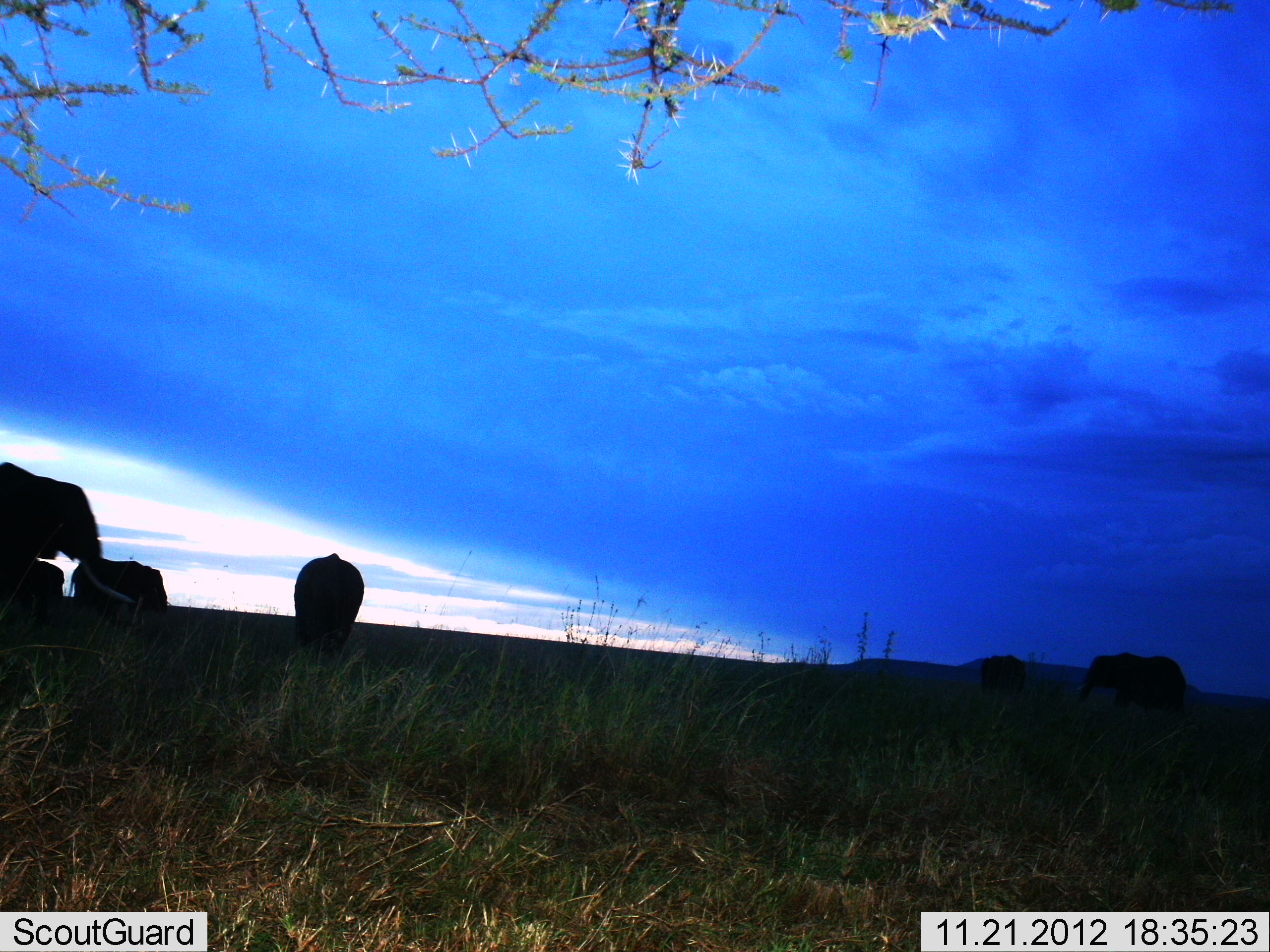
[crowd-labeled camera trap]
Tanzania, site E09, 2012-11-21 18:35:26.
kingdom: Animalia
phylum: Chordata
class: Mammalia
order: Proboscidea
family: Elephantidae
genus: Loxodonta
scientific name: Loxodonta africana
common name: african bush elephant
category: elephant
Elephant (african bush elephant) (Loxodonta africana), count 6. Behavior (volunteer vote fractions): standing 80%, resting 0%, moving 30%, interacting 0%. Young present (vote fraction): 0%. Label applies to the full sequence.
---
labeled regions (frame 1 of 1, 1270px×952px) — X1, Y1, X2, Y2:
animal: 0, 461, 135, 649; 1073, 652, 1190, 721; 294, 553, 364, 653; 69, 558, 171, 626; 23, 562, 65, 634